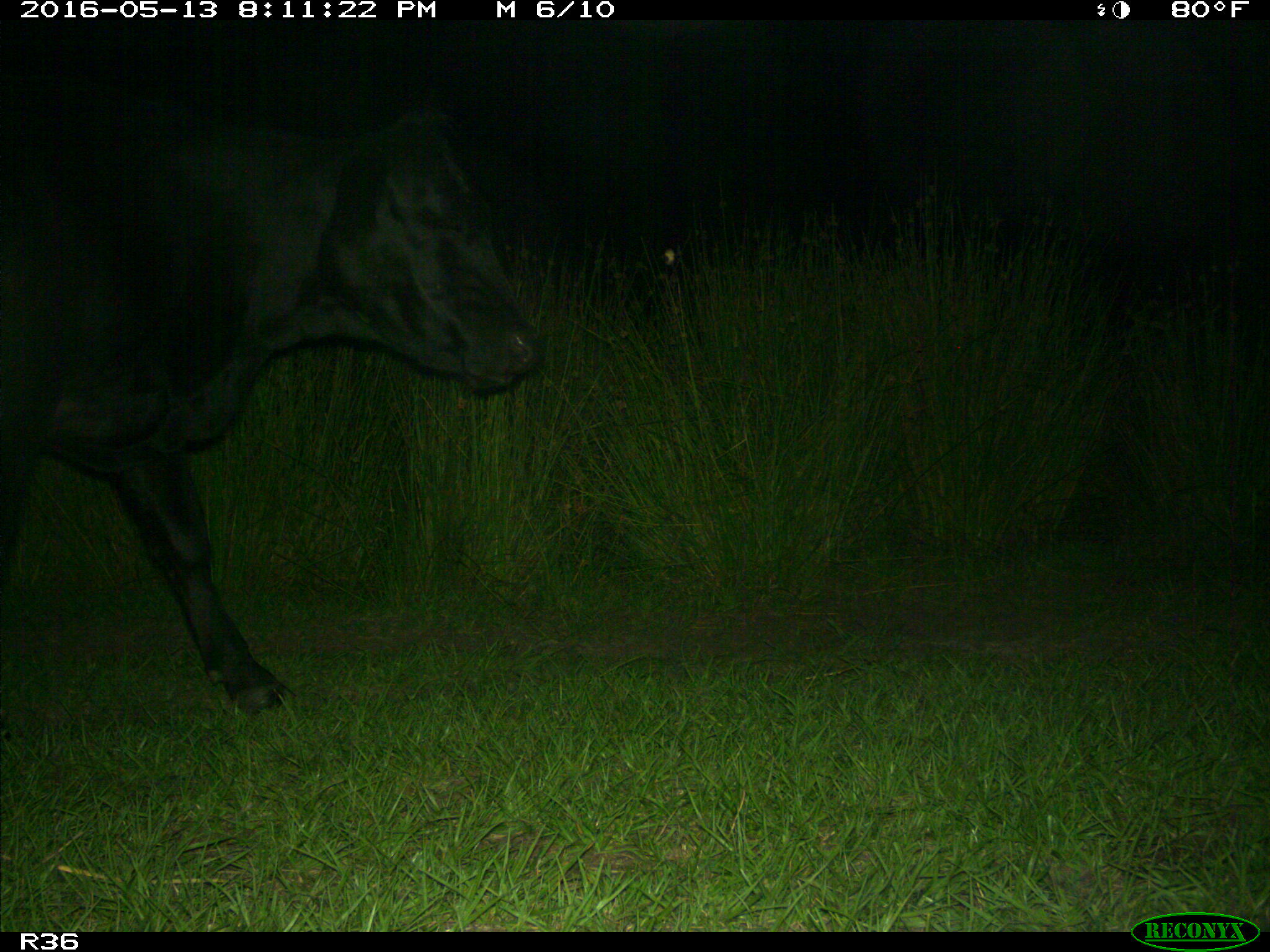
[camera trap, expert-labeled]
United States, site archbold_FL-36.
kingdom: Animalia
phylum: Chordata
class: Mammalia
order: Artiodactyla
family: Bovidae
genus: Bos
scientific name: Bos taurus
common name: domestic cow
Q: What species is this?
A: Bos taurus (domestic cow).